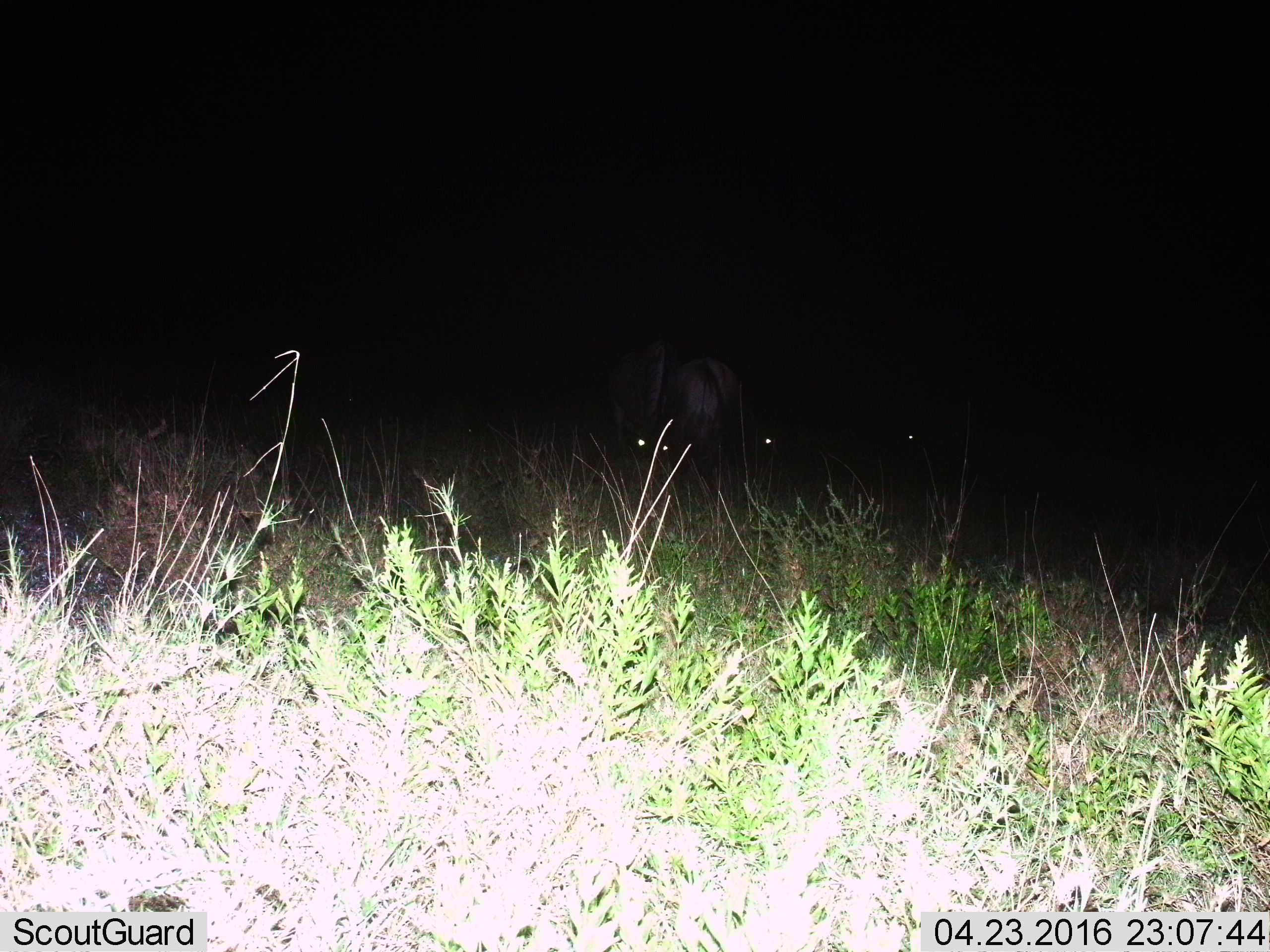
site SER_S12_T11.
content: unidentified animal